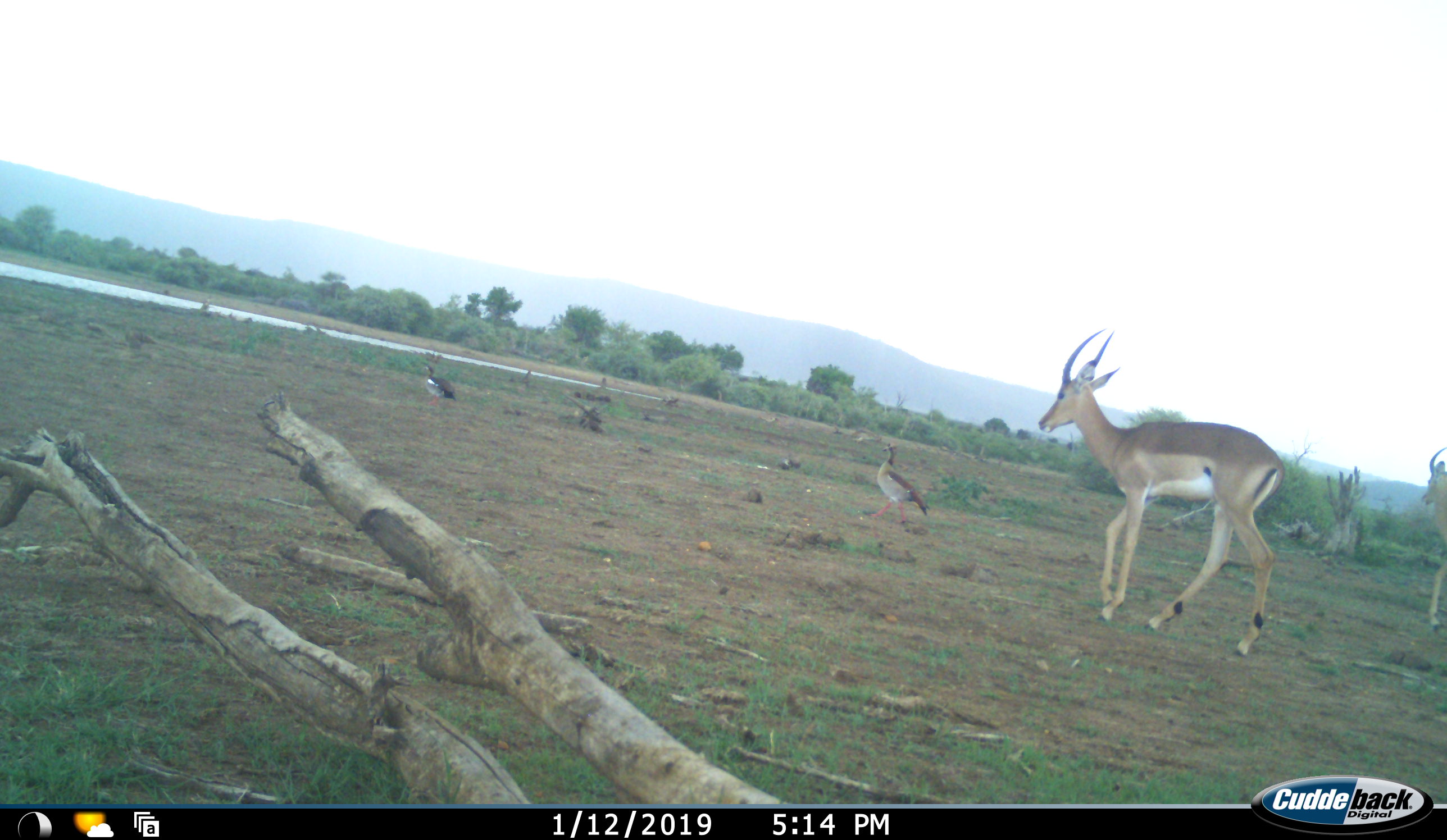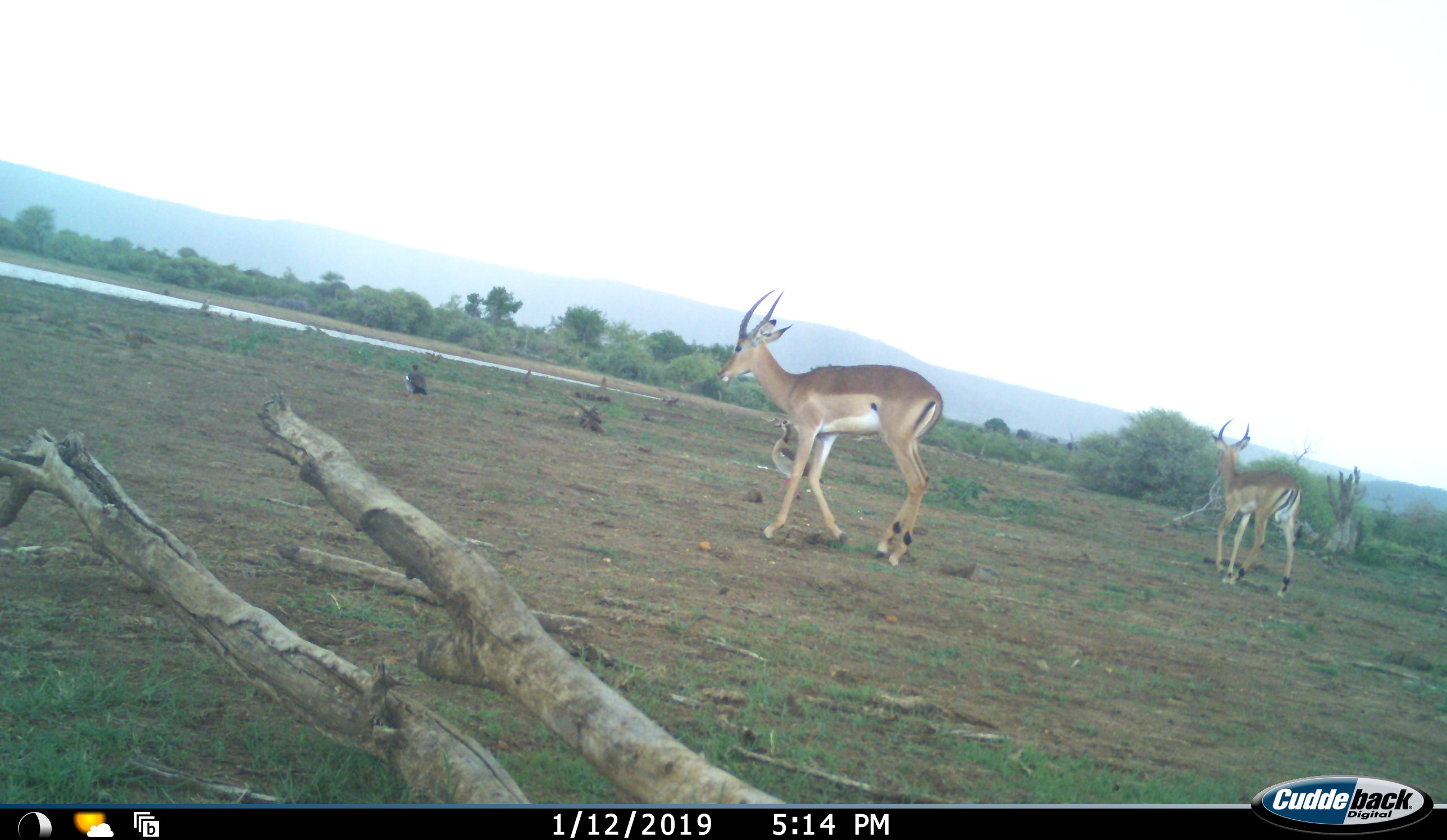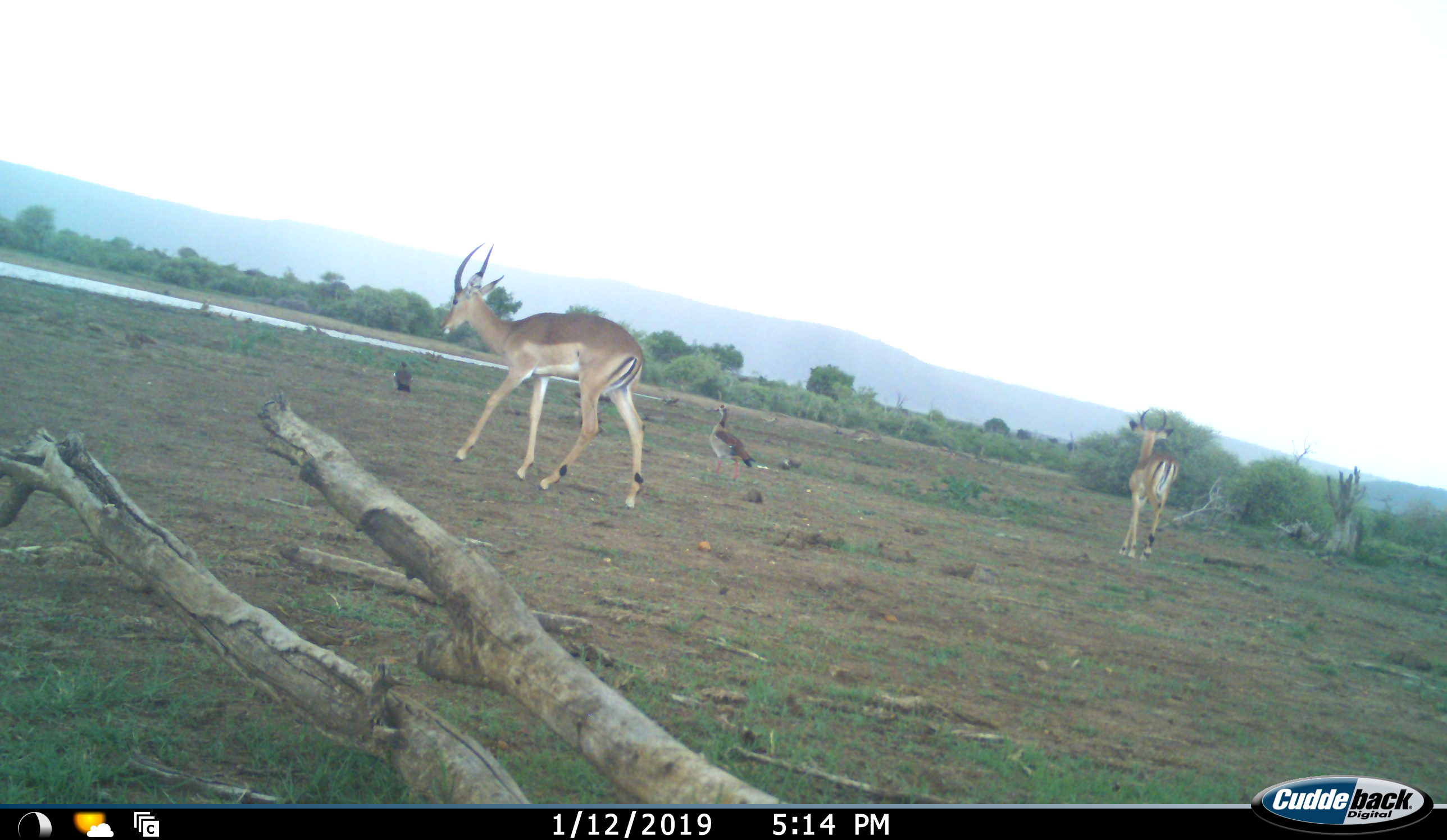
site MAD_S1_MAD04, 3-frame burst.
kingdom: Animalia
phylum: Chordata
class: Aves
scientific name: Aves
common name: bird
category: birdother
Birdother (bird) (Aves), count 2. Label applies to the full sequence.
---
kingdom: Animalia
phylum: Chordata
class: Mammalia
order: Artiodactyla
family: Bovidae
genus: Aepyceros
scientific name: Aepyceros melampus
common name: impala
Impala (Aepyceros melampus), count 2. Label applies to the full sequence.